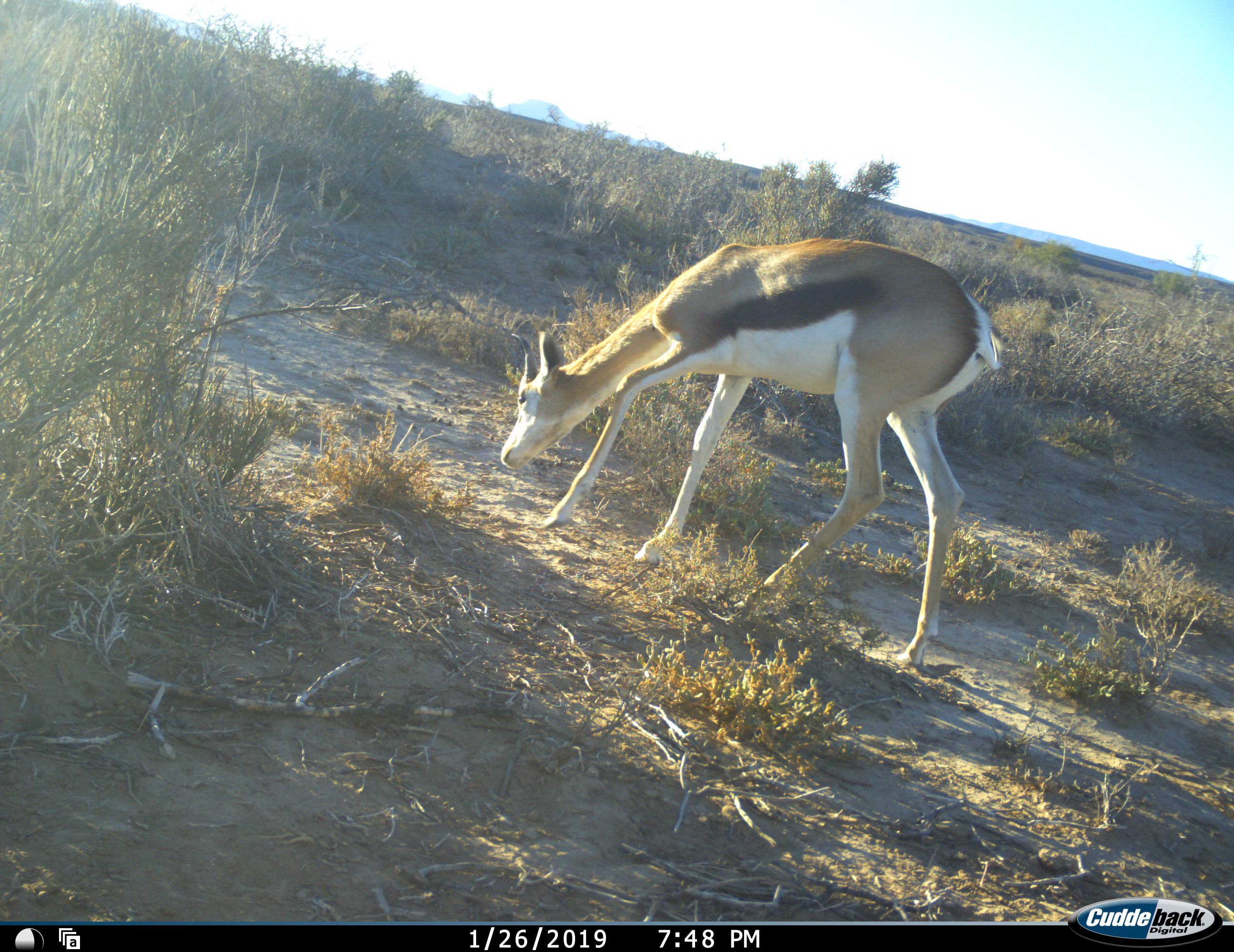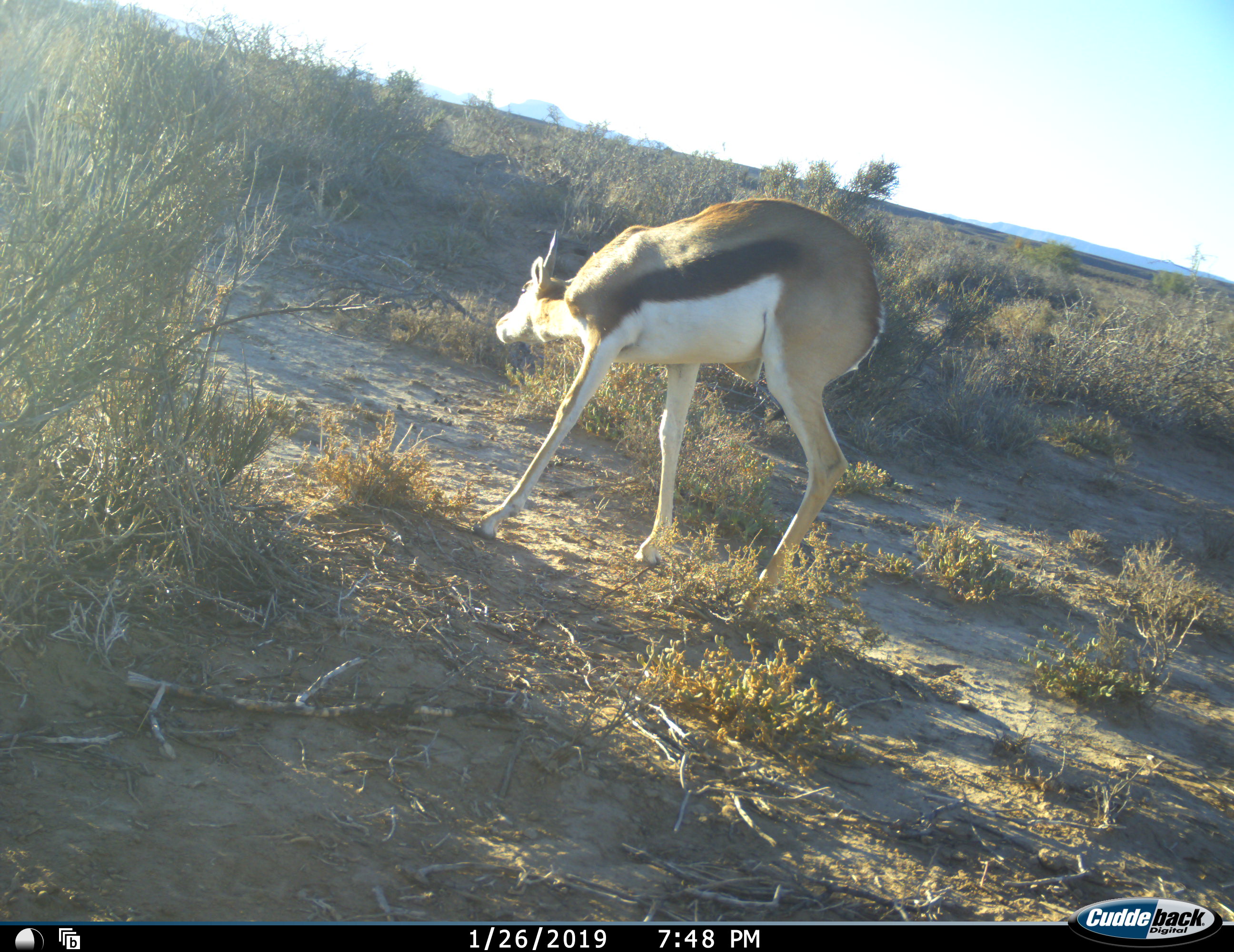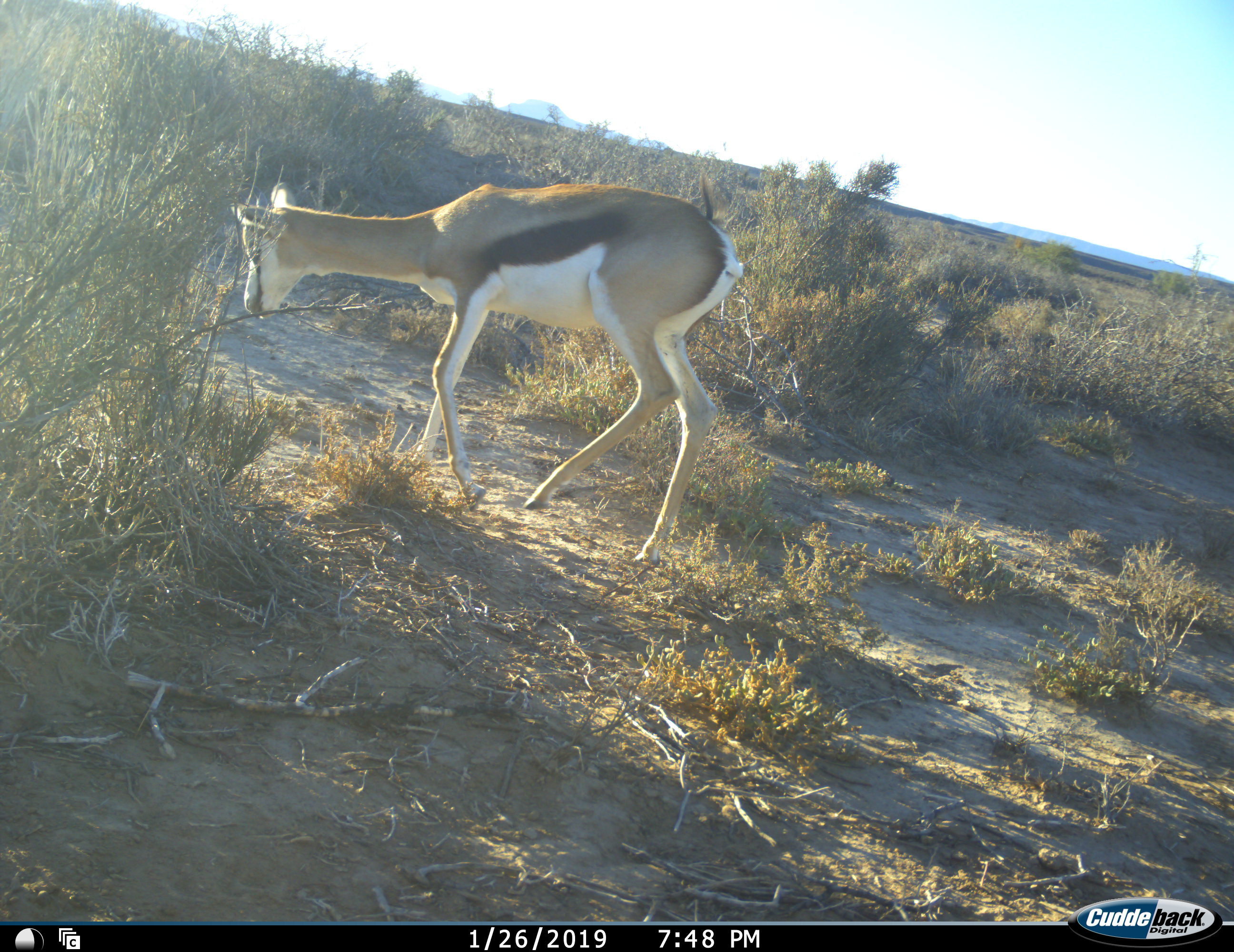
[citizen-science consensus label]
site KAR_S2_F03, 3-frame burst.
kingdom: Animalia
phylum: Chordata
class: Mammalia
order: Artiodactyla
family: Bovidae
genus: Antidorcas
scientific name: Antidorcas marsupialis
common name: springbok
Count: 1.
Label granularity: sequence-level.